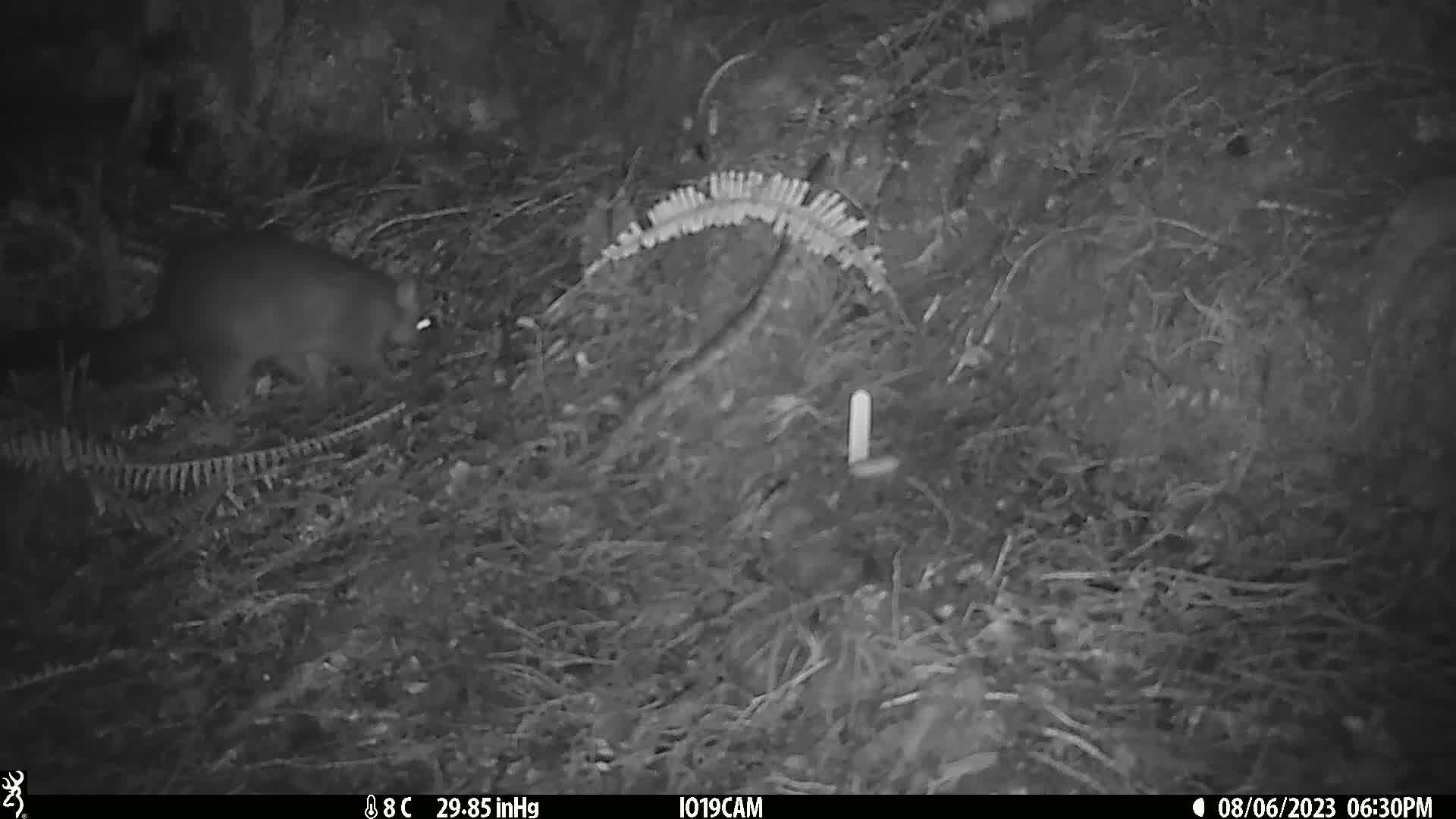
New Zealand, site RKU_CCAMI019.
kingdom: Animalia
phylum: Chordata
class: Mammalia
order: Diprotodontia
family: Phalangeridae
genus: Trichosurus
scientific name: Trichosurus vulpecula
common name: common brushtail possum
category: possum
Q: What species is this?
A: Possum (common brushtail possum) (Trichosurus vulpecula).